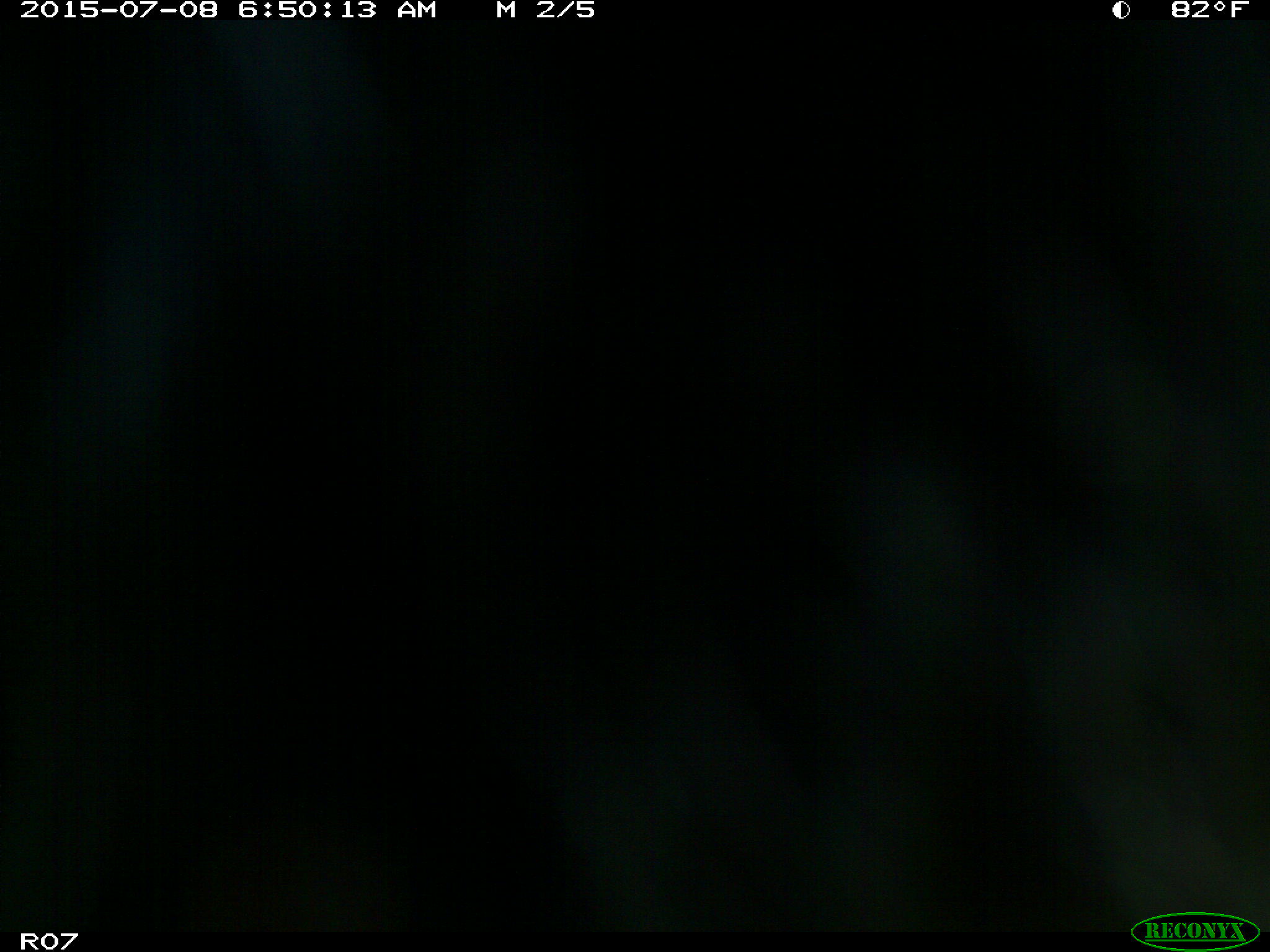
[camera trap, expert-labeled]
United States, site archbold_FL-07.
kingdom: Animalia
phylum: Chordata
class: Mammalia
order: Artiodactyla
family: Bovidae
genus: Bos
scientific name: Bos taurus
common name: domestic cow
Bos taurus (domestic cow).